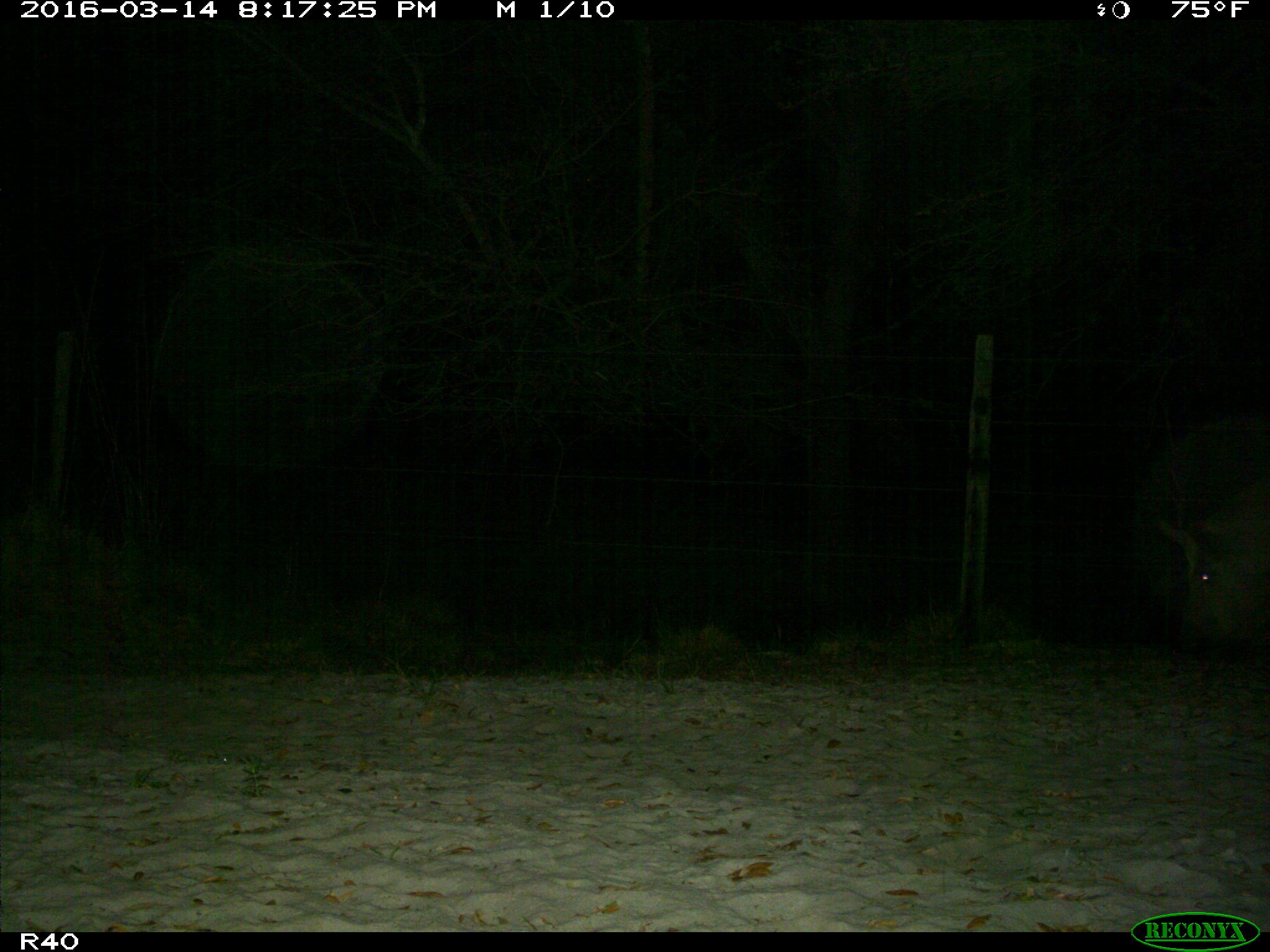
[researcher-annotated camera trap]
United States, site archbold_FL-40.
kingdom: Animalia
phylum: Chordata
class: Mammalia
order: Artiodactyla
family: Suidae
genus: Sus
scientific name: Sus scrofa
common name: wild boar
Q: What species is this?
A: Sus scrofa (wild boar).